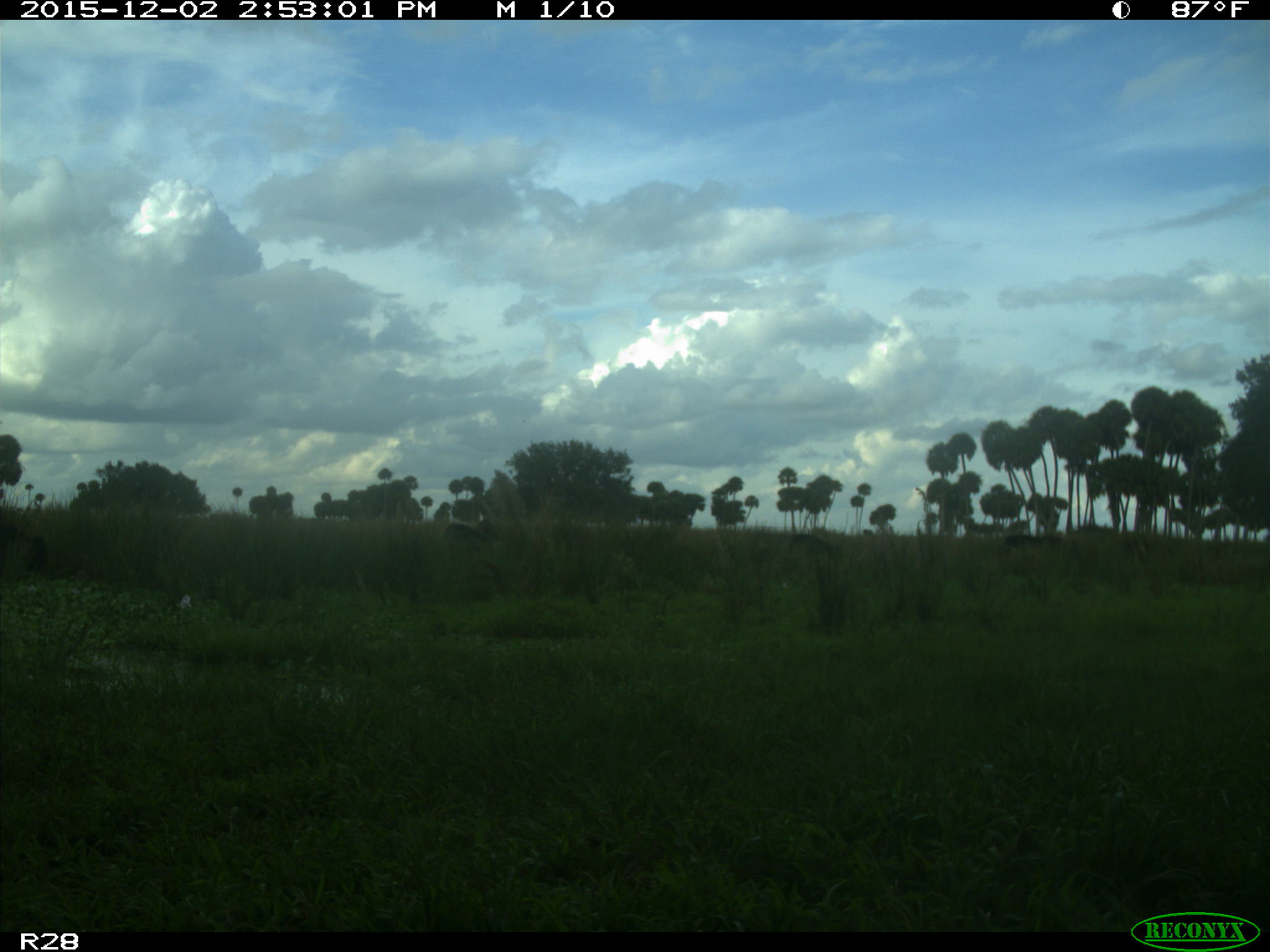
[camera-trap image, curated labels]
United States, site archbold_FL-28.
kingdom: Animalia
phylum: Chordata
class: Mammalia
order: Artiodactyla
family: Bovidae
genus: Bos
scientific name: Bos taurus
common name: domestic cow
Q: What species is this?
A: Bos taurus (domestic cow).